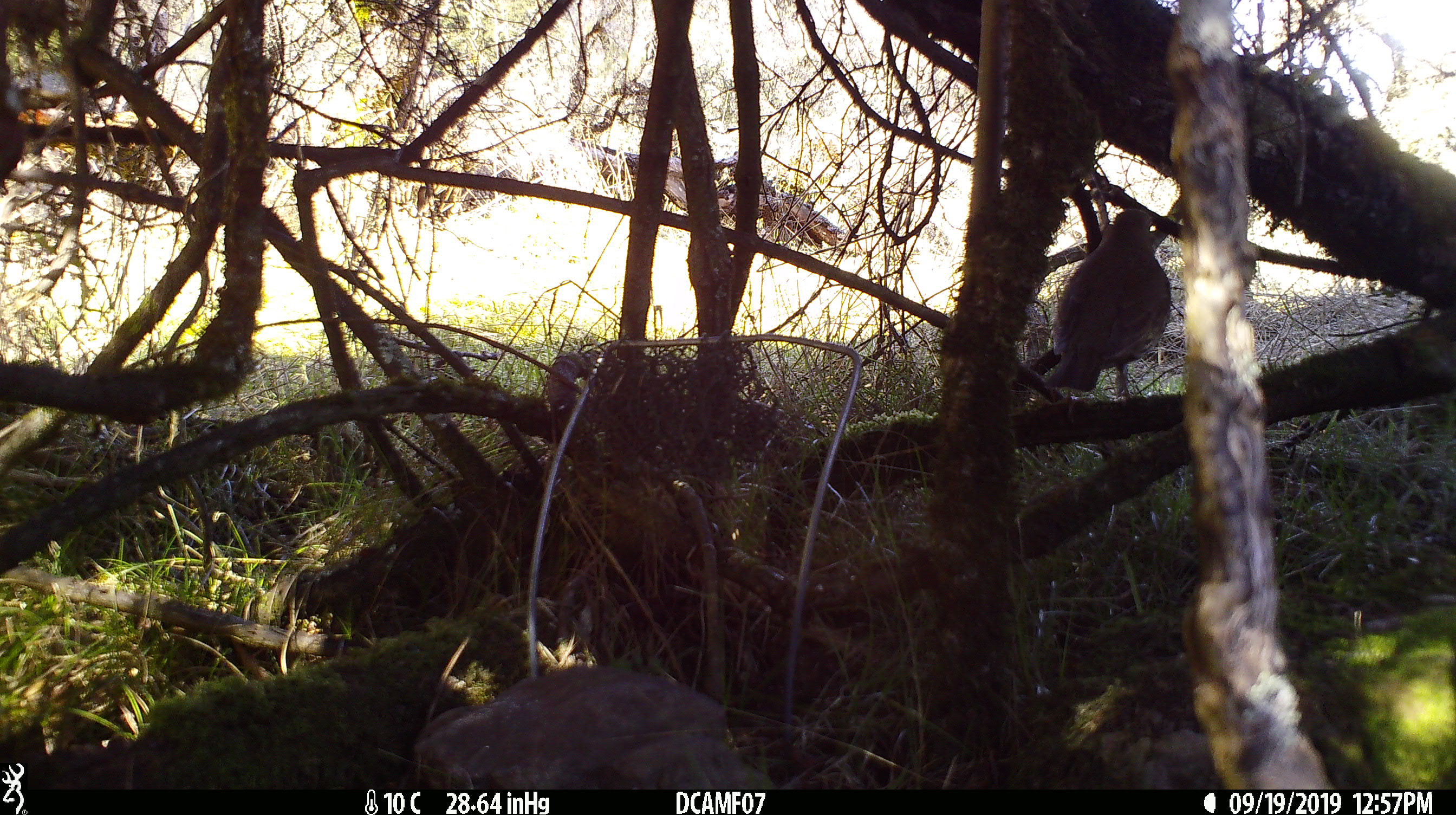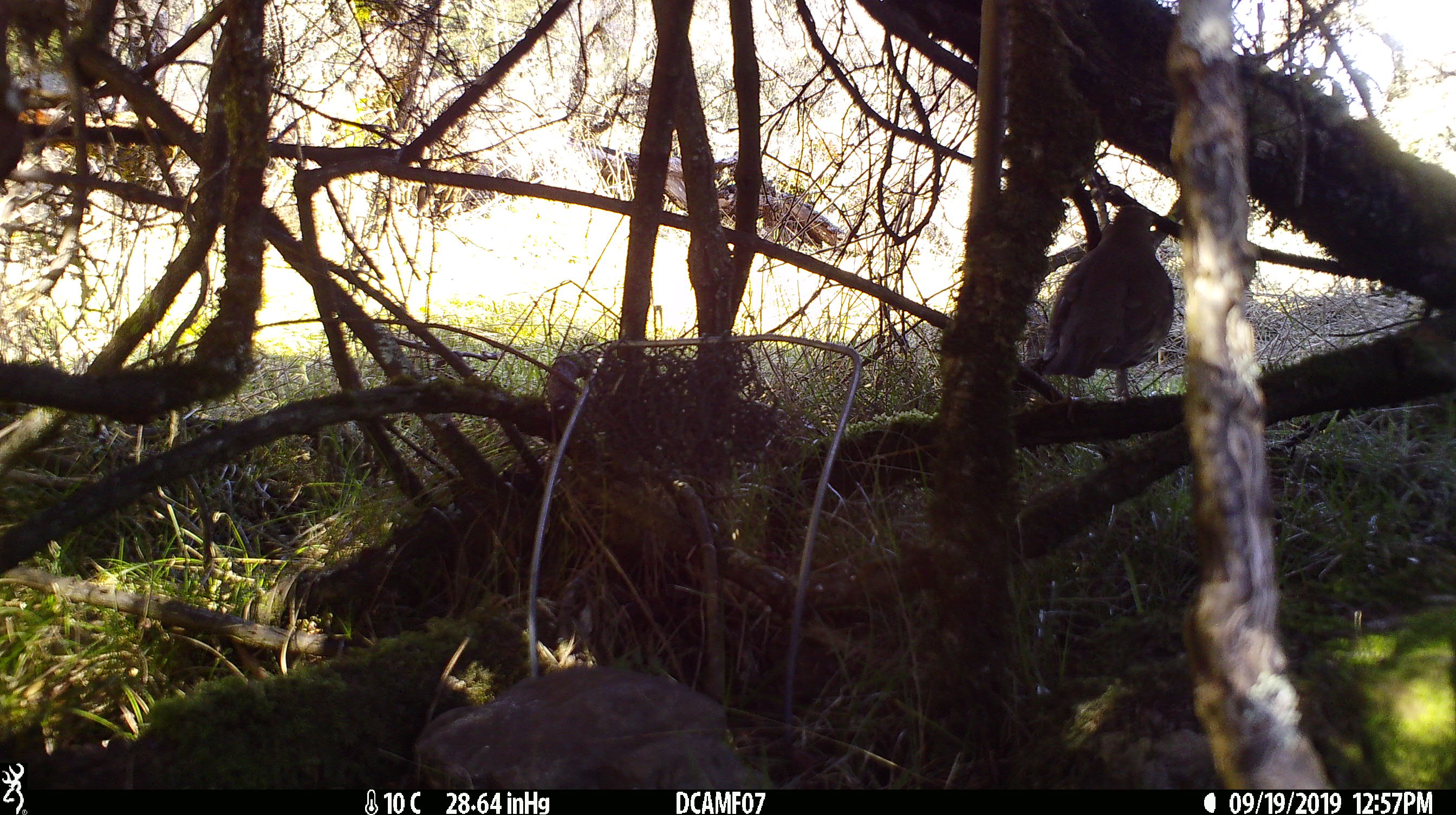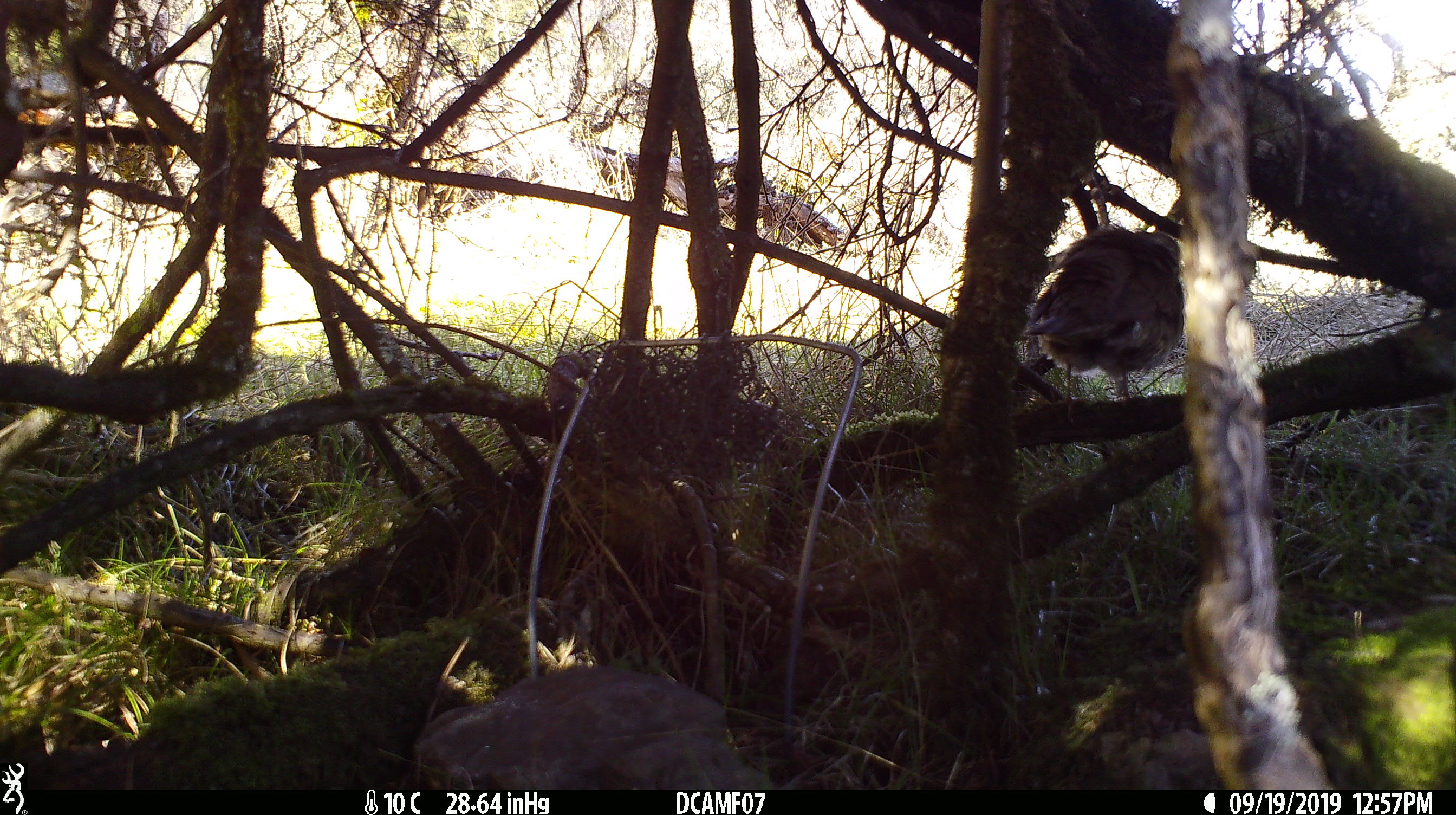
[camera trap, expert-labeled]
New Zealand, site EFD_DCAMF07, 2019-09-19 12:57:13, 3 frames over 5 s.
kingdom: Animalia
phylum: Chordata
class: Aves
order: Passeriformes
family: Turdidae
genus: Turdus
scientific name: Turdus philomelos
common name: song thrush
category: thrush